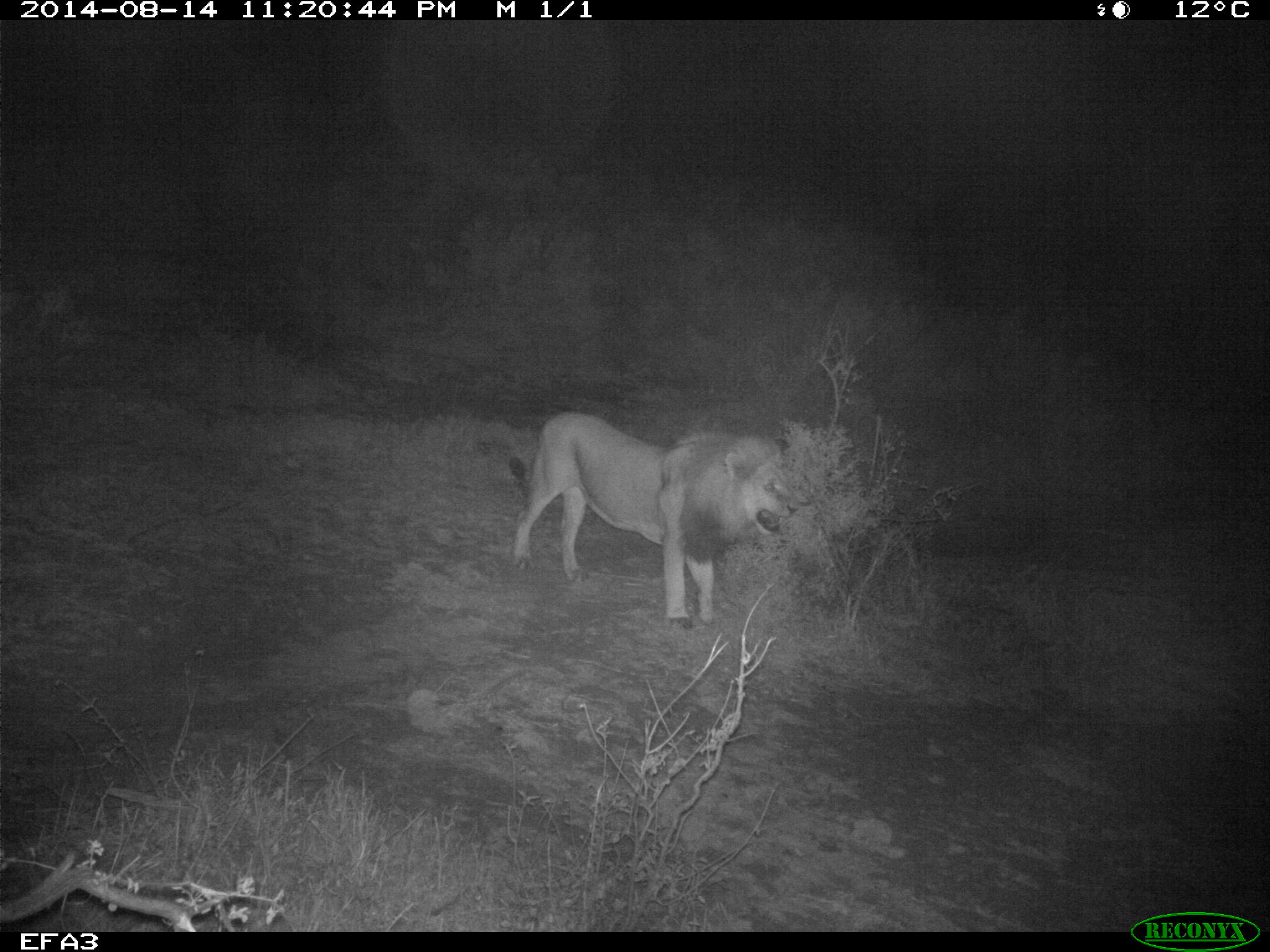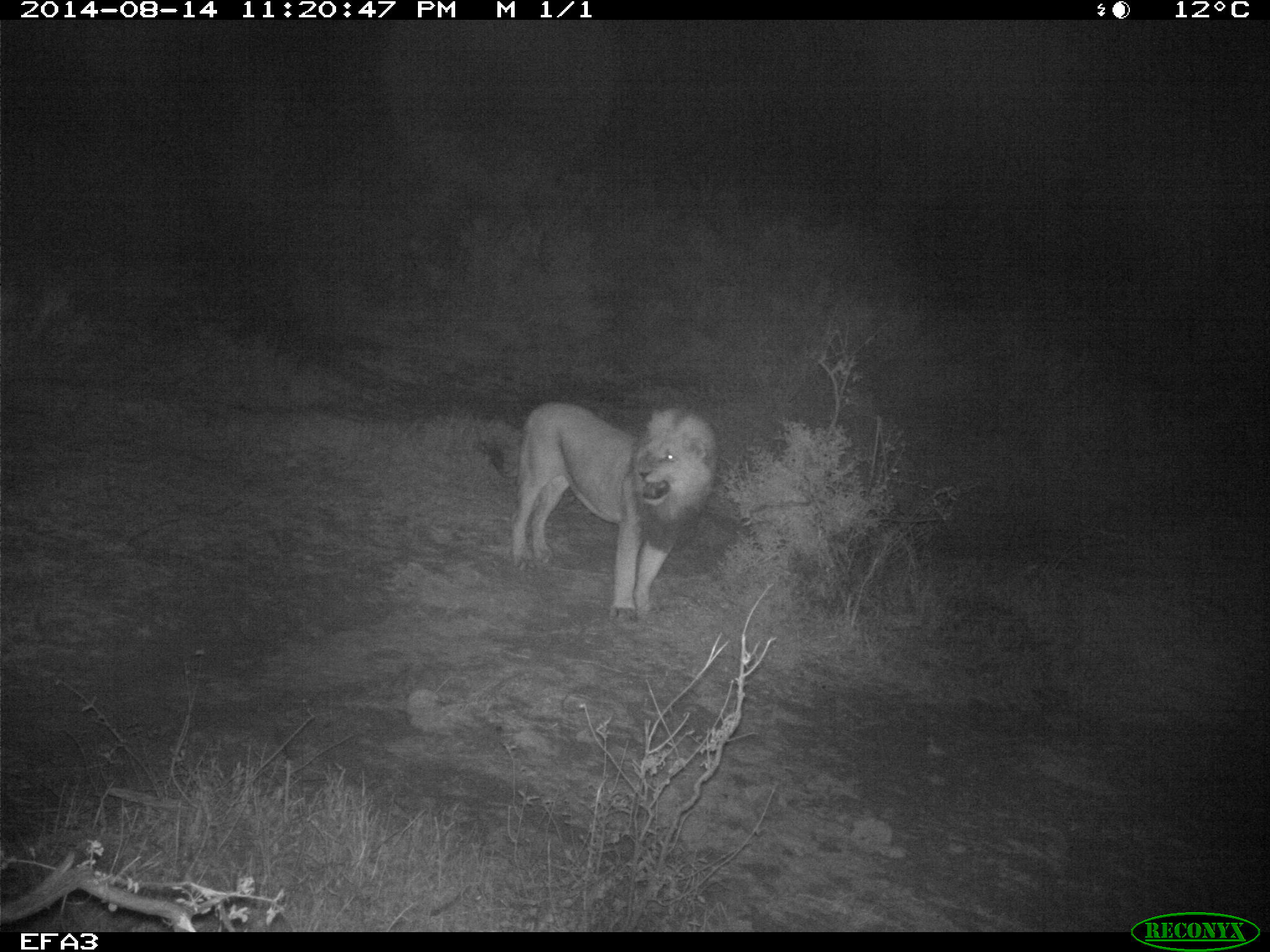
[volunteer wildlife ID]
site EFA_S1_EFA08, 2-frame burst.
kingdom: Animalia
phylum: Chordata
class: Mammalia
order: Carnivora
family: Felidae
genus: Panthera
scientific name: Panthera leo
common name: lion male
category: lionmale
Lionmale (lion male) (Panthera leo), count 1. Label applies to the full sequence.